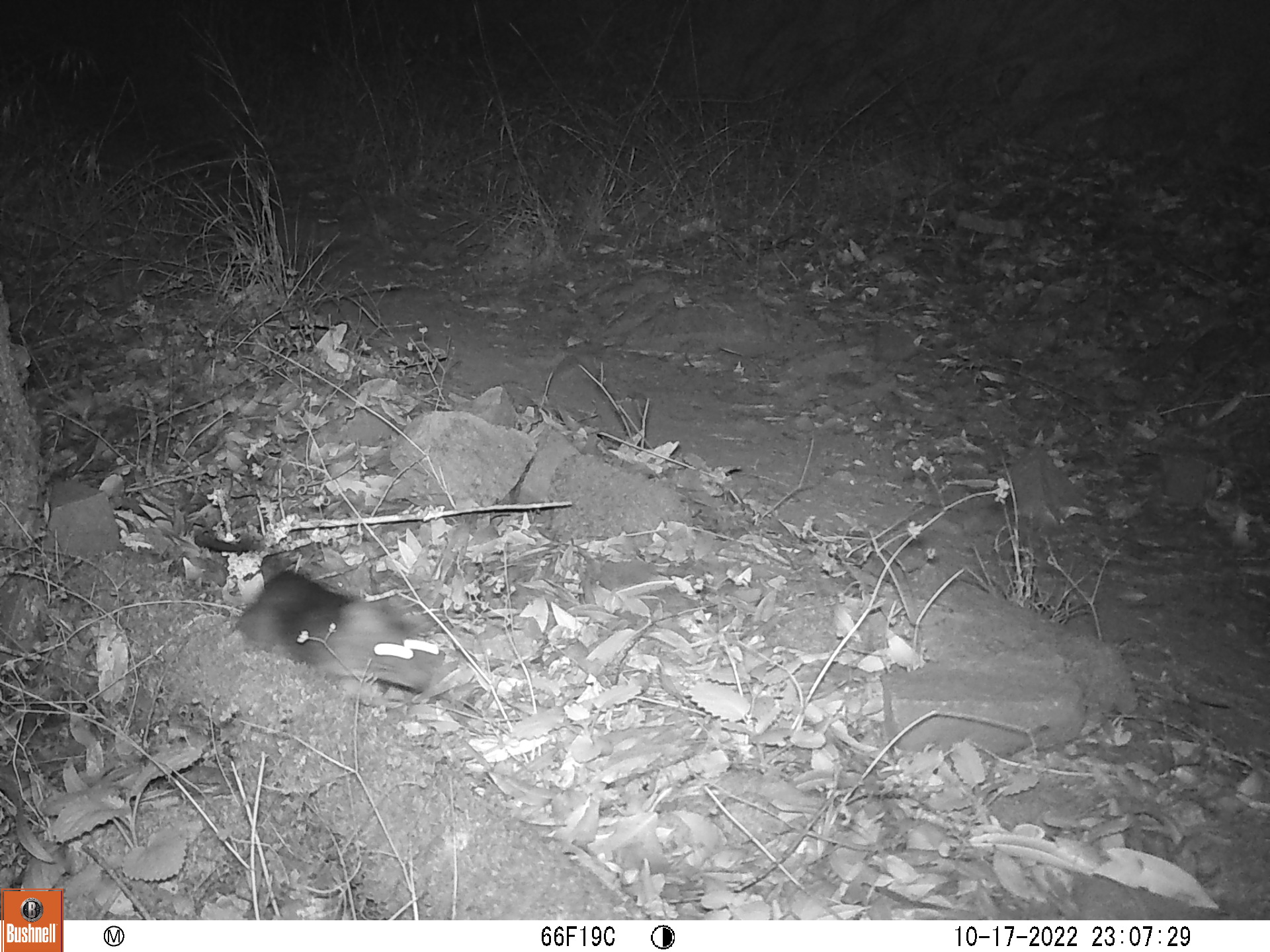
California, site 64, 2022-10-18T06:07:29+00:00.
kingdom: Animalia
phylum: Chordata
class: Mammalia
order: Rodentia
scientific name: Rodentia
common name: mouse or rat